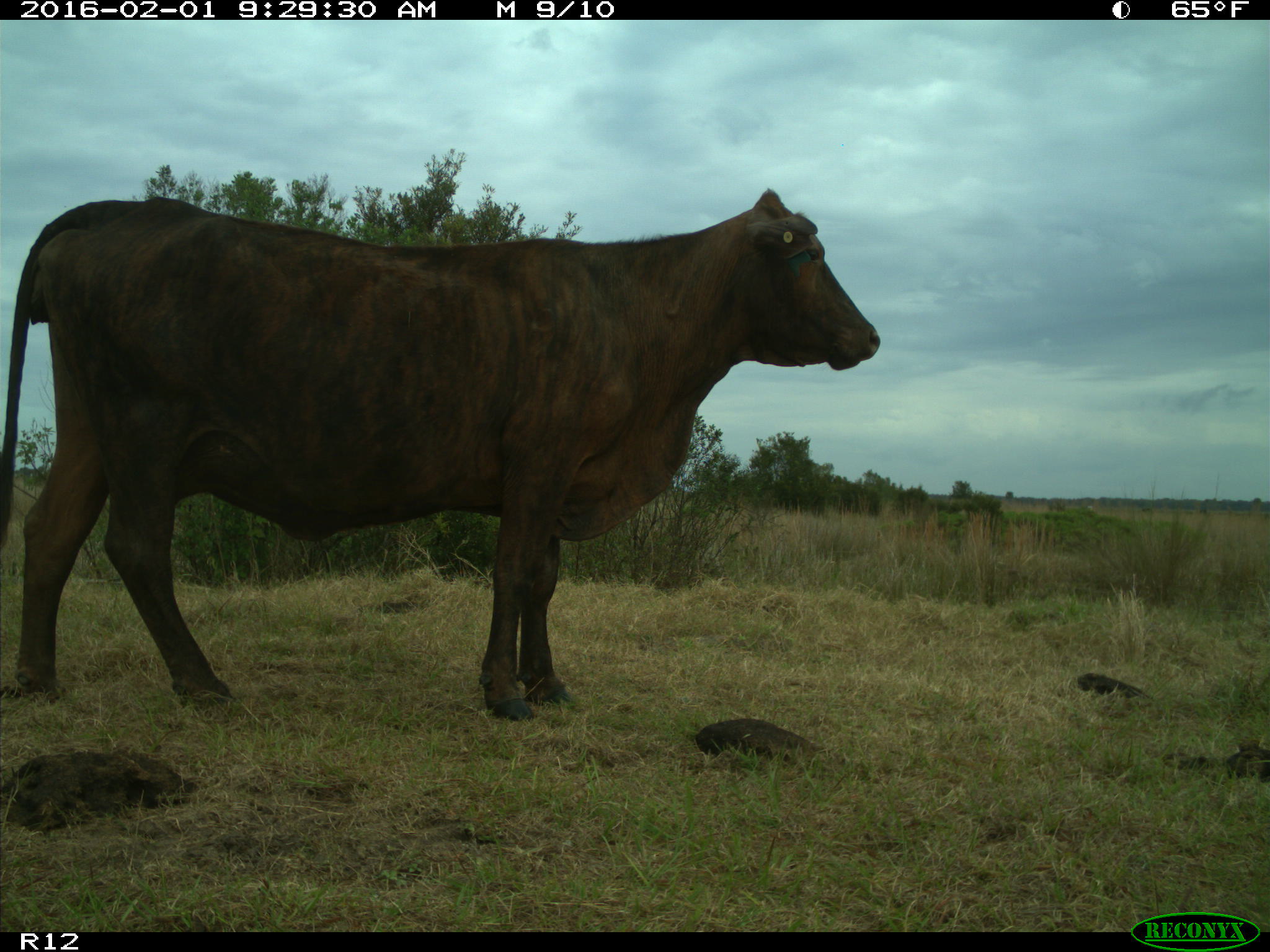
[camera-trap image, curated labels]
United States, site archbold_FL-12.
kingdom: Animalia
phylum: Chordata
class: Mammalia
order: Artiodactyla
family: Bovidae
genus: Bos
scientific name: Bos taurus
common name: domestic cow